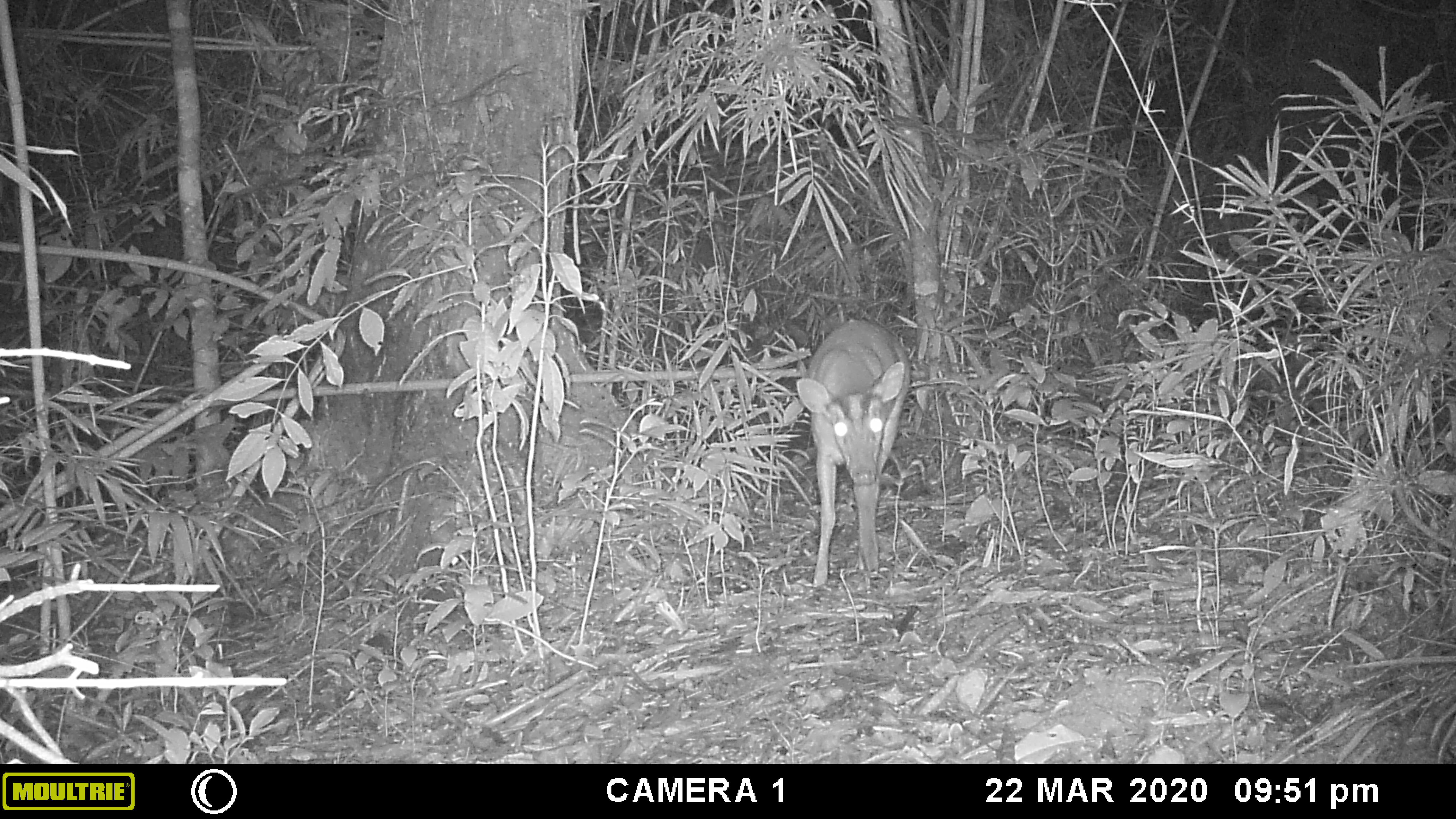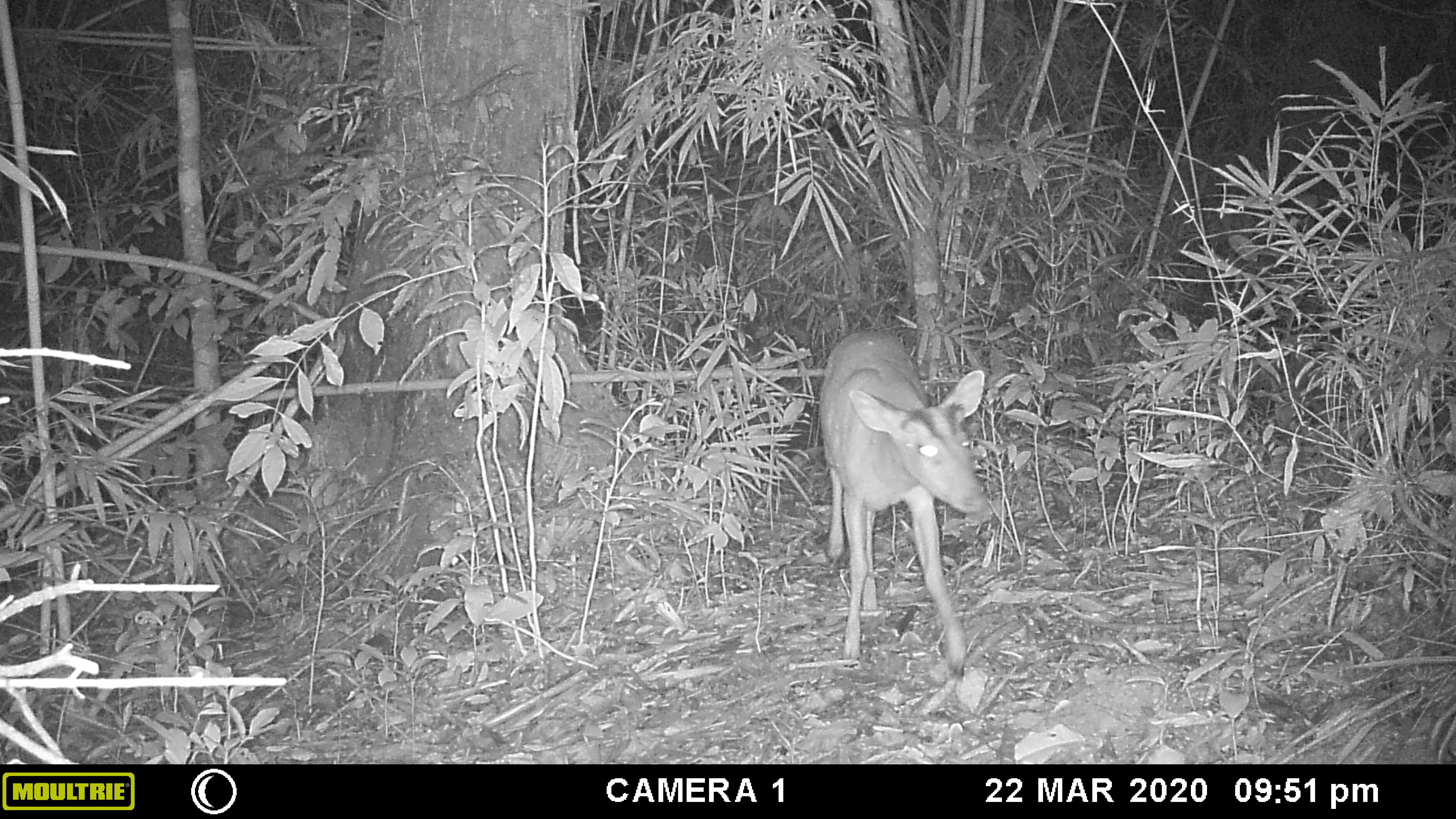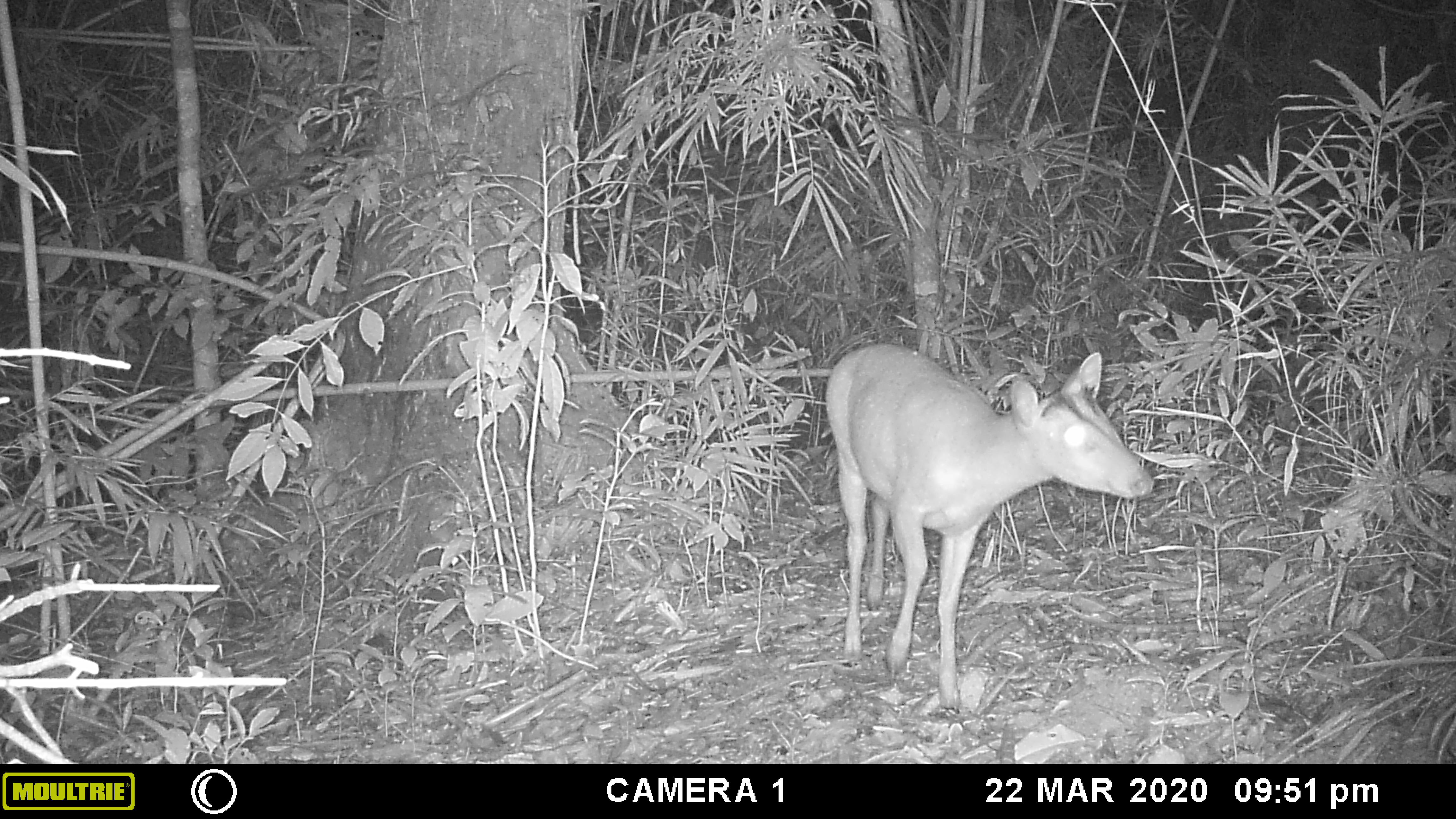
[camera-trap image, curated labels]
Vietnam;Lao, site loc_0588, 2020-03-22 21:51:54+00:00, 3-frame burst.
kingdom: Animalia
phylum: Chordata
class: Mammalia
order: Artiodactyla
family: Cervidae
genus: Muntiacus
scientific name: Muntiacus muntjak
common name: red muntjac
Red muntjac (Muntiacus muntjak). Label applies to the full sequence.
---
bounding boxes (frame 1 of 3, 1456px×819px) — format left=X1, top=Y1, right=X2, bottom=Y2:
red muntjac: left=794, top=318, right=911, bottom=588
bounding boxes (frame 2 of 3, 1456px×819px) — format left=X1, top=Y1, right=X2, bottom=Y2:
red muntjac: left=815, top=327, right=999, bottom=672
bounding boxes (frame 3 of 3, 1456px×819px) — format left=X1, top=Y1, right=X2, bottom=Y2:
red muntjac: left=822, top=342, right=1157, bottom=714